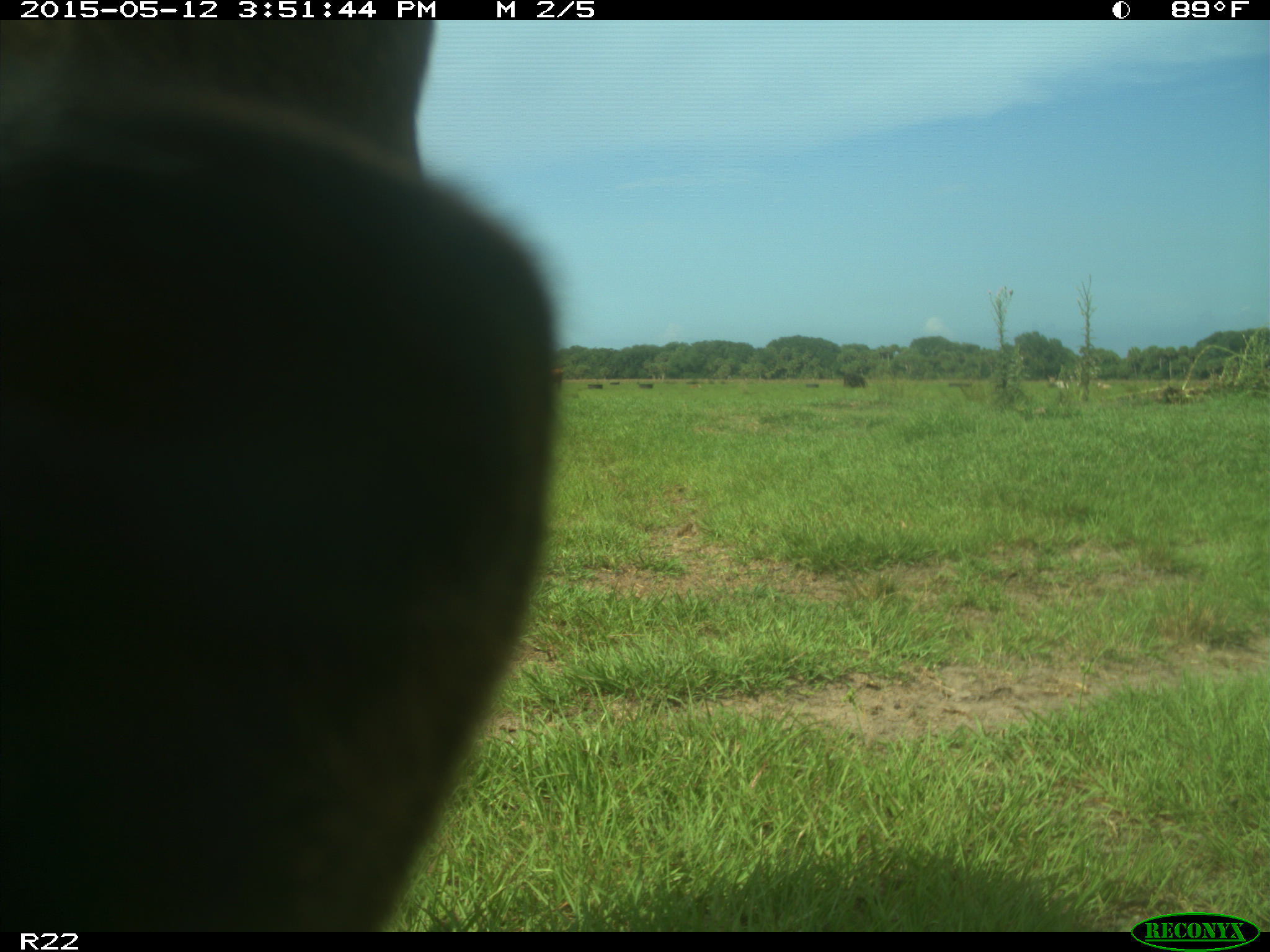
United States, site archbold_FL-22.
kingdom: Animalia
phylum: Chordata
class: Mammalia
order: Artiodactyla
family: Bovidae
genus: Bos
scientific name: Bos taurus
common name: domestic cow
Bos taurus (domestic cow).